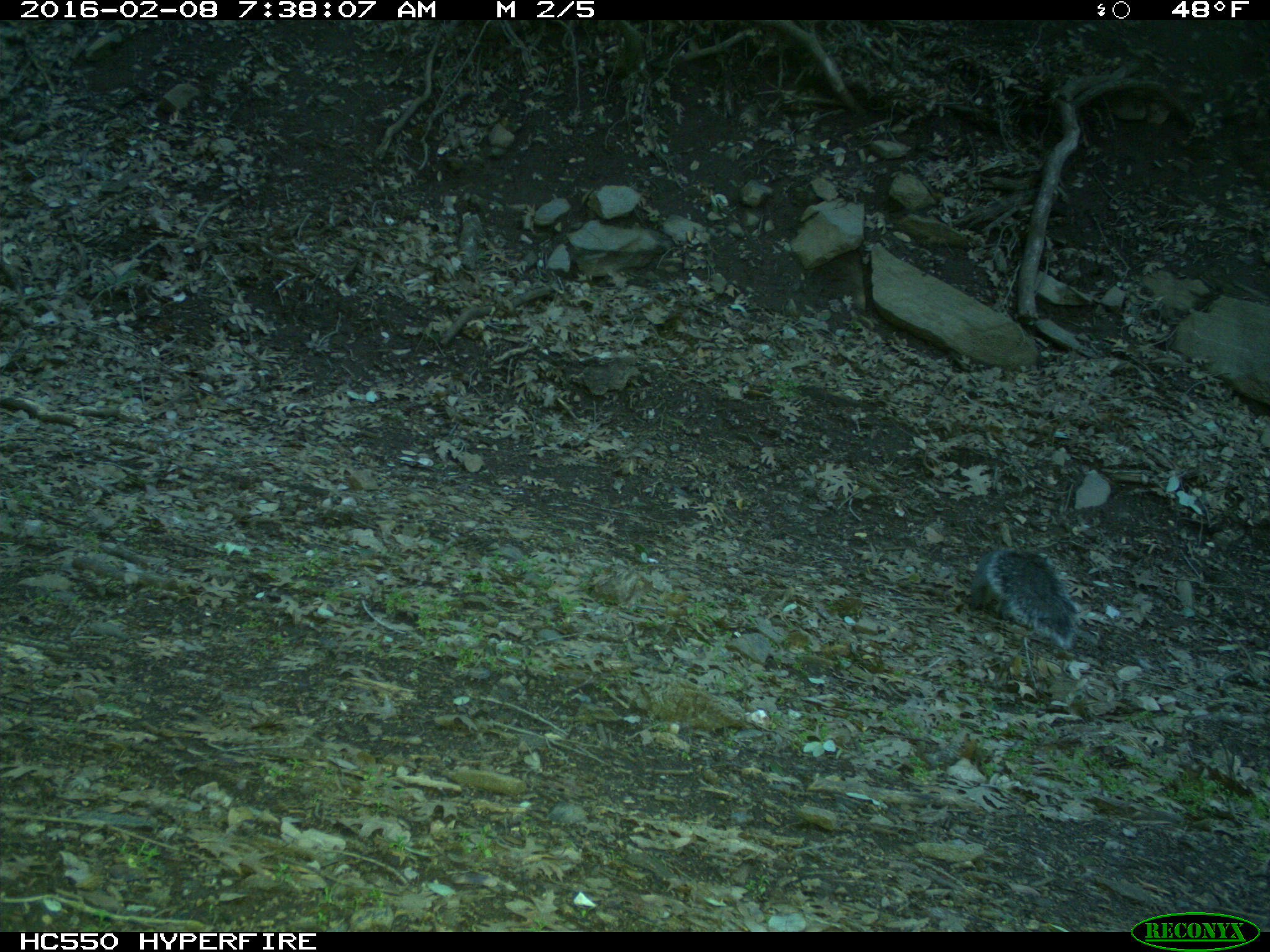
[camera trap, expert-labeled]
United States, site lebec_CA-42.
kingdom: Animalia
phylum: Chordata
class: Mammalia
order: Rodentia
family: Sciuridae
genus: Sciurus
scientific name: Sciurus carolinensis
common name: eastern gray squirrel